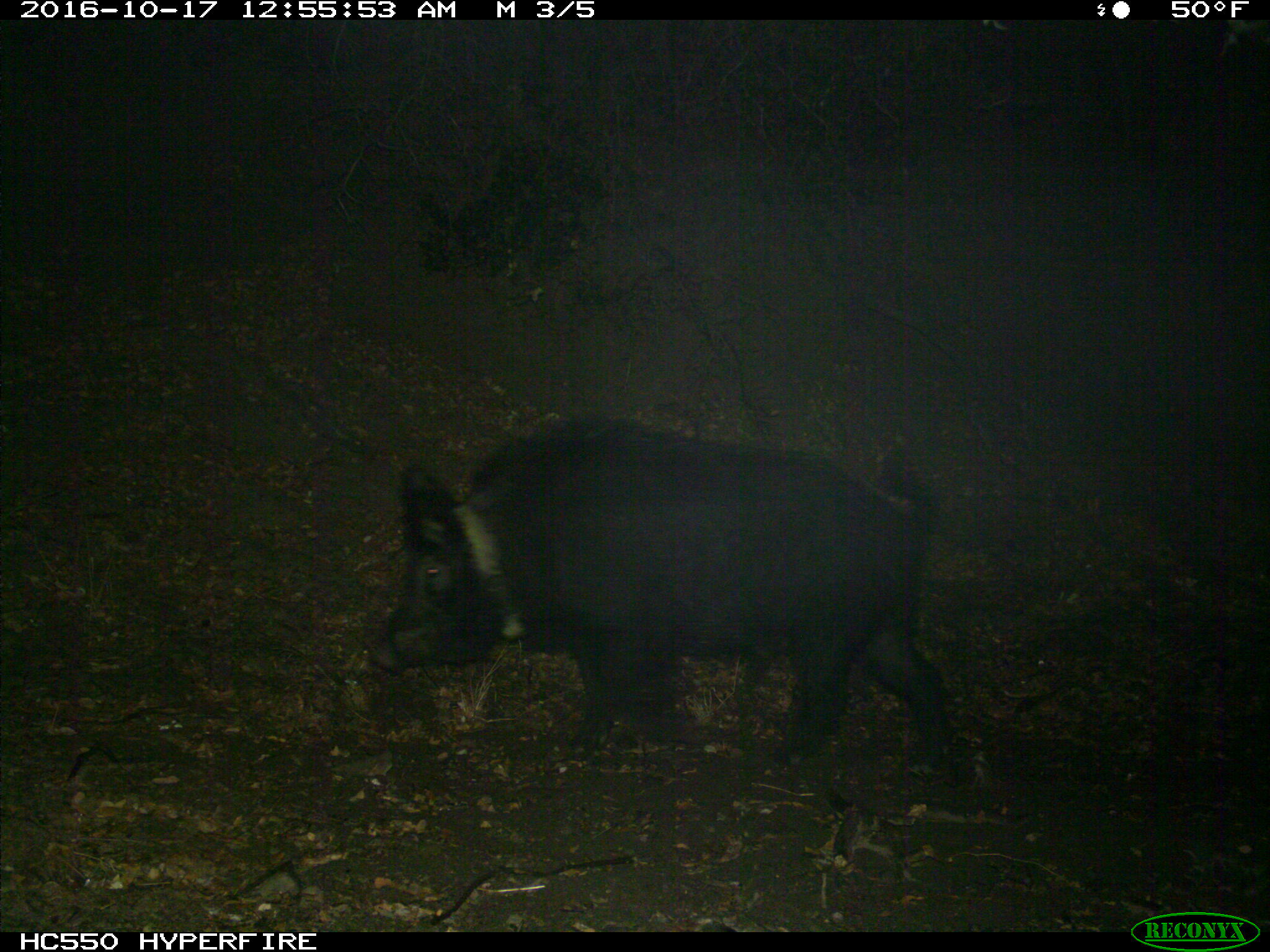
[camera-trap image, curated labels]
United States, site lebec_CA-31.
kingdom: Animalia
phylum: Chordata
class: Mammalia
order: Artiodactyla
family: Suidae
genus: Sus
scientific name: Sus scrofa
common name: wild boar